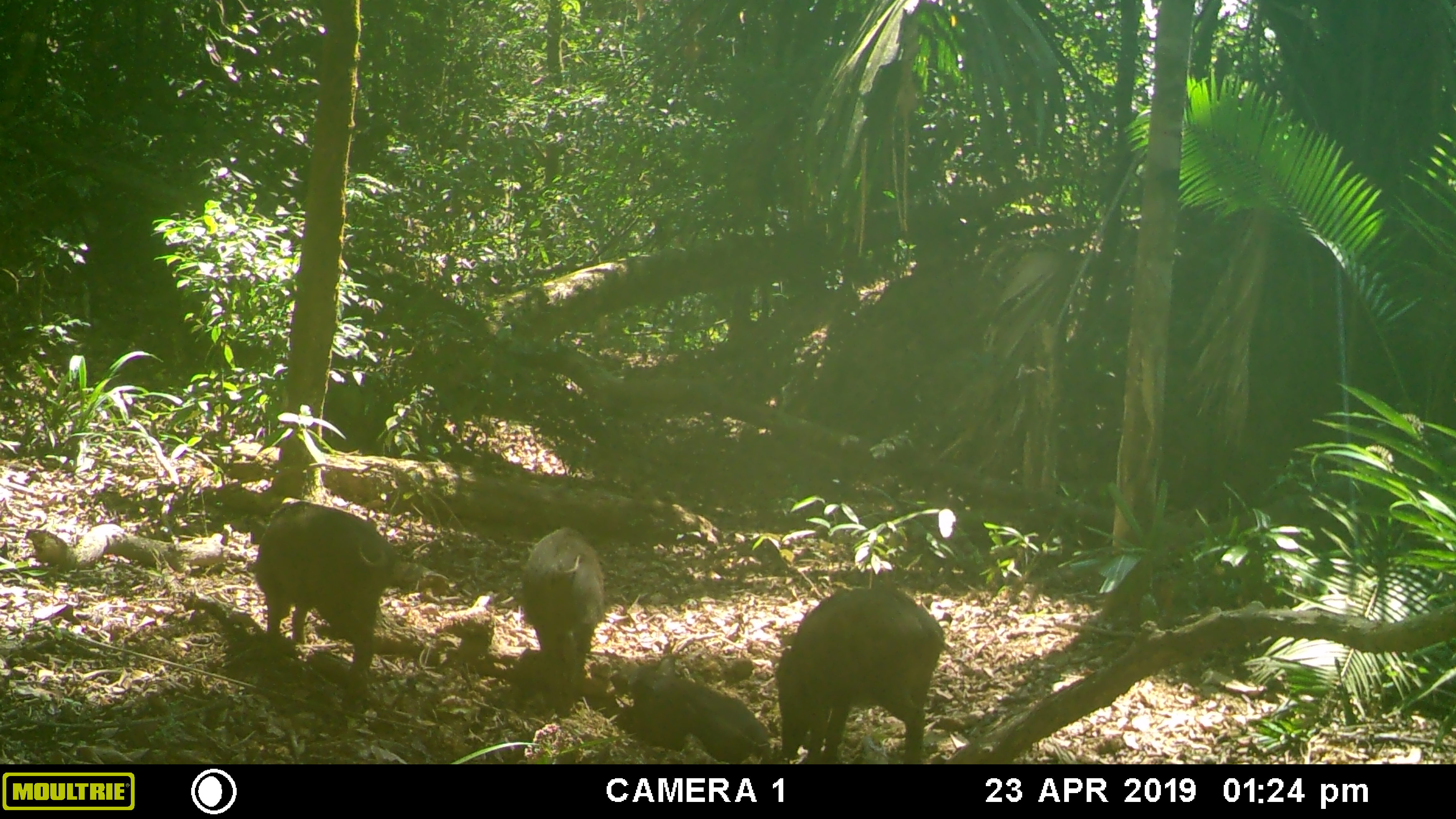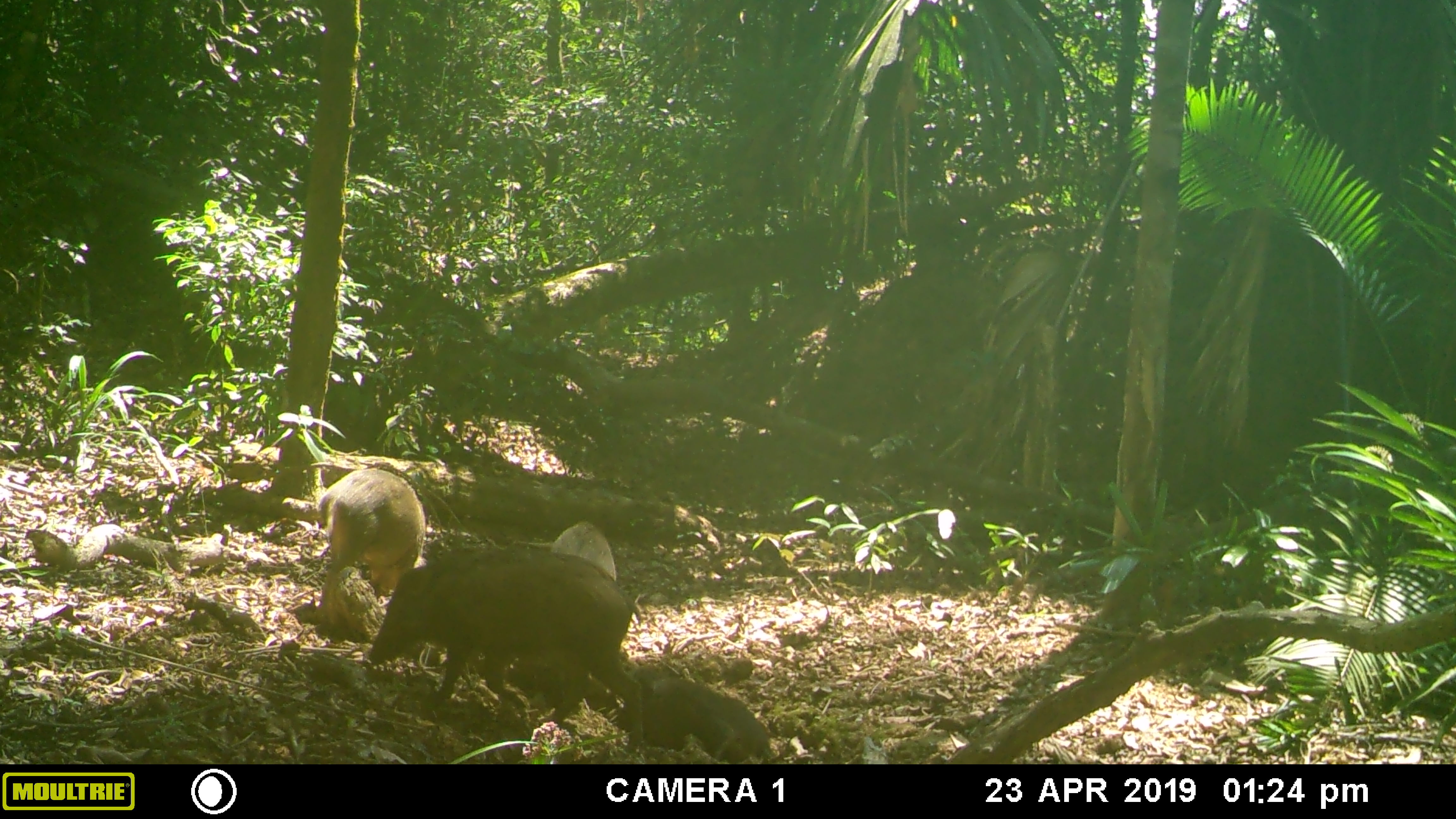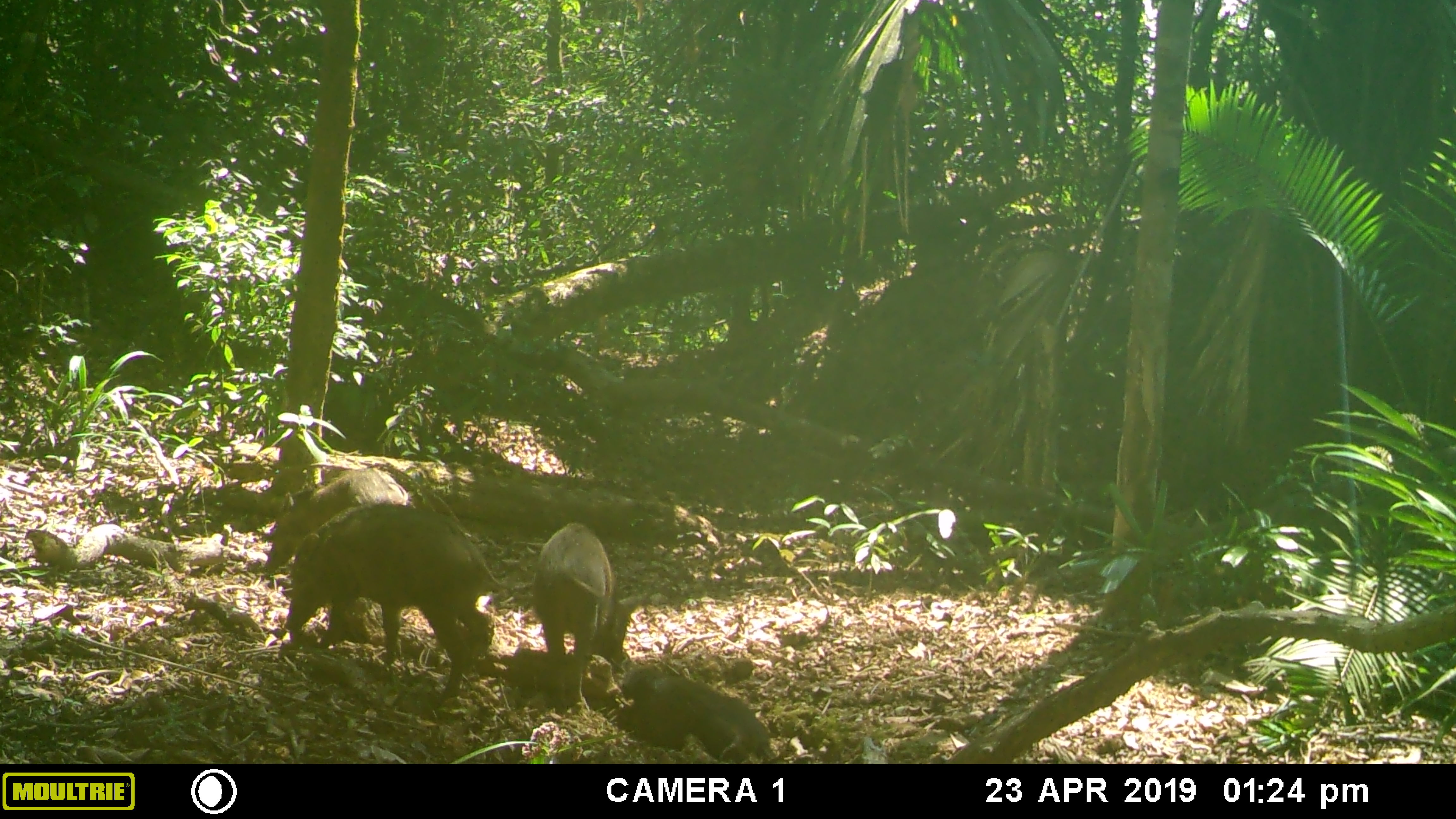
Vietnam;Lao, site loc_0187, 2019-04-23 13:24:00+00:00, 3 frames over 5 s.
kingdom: Animalia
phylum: Chordata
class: Mammalia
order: Artiodactyla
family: Suidae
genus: Sus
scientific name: Sus scrofa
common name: eurasian wild pig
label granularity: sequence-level